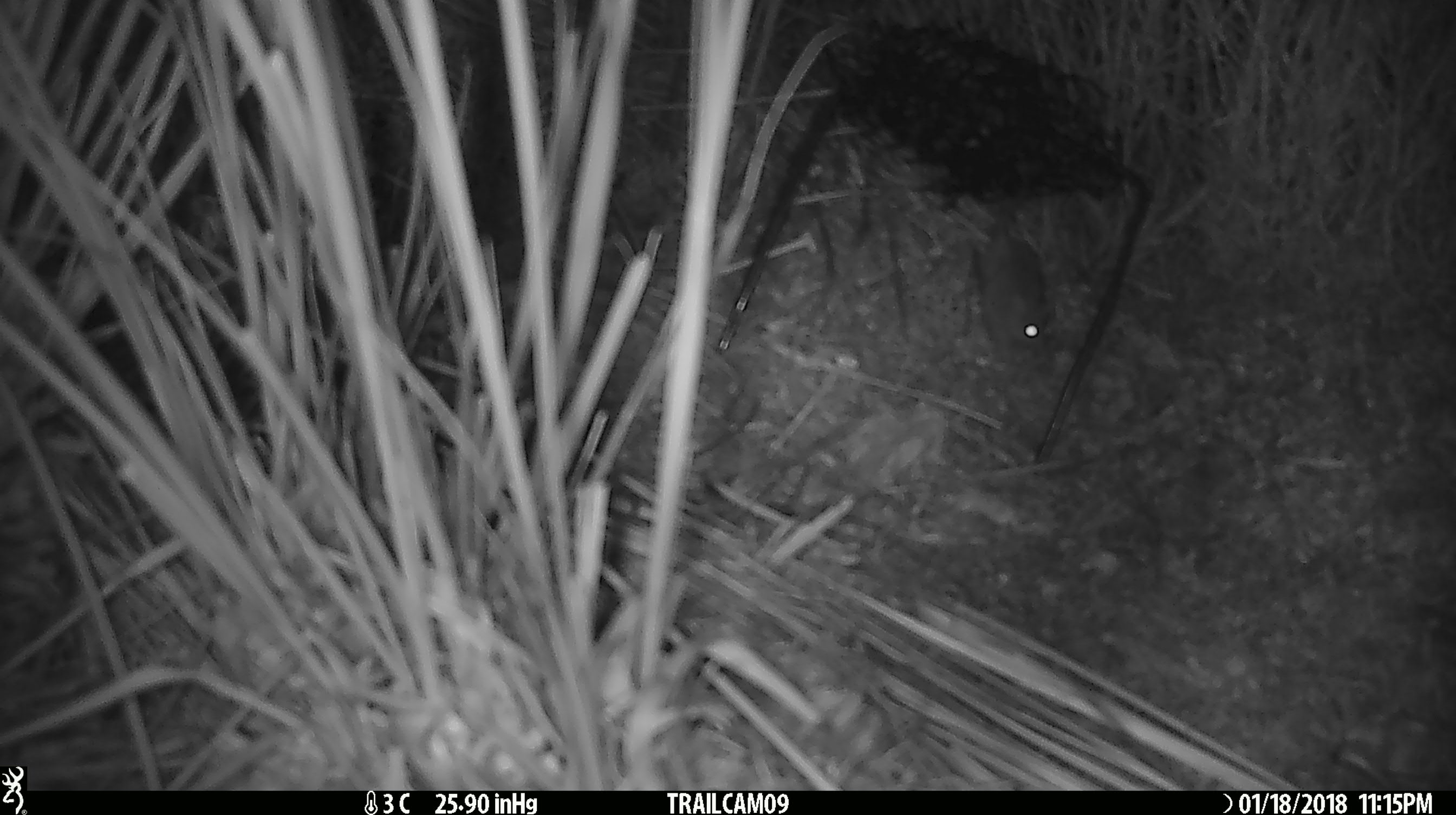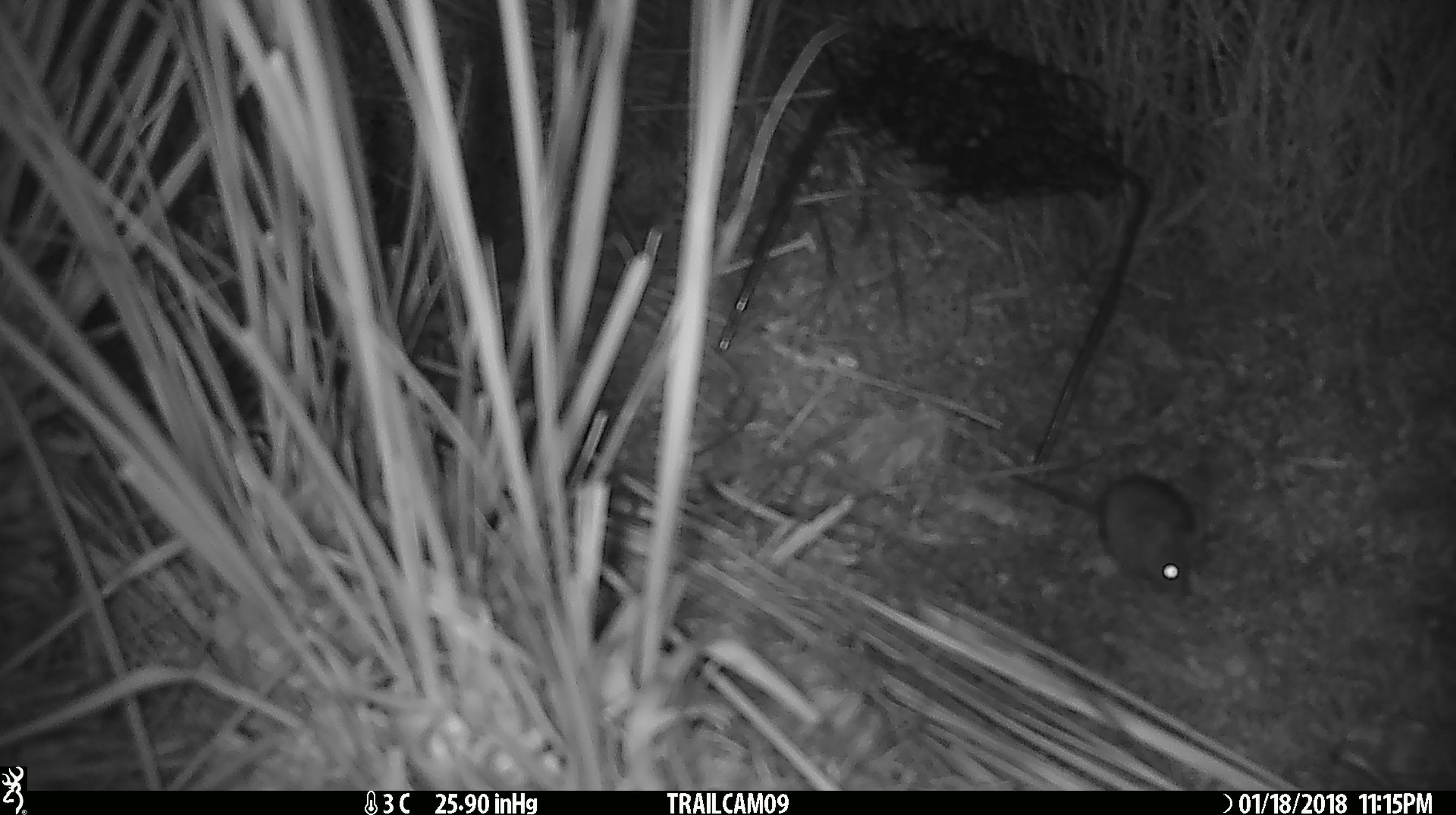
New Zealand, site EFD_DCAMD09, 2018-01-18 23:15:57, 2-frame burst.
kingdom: Animalia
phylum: Chordata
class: Mammalia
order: Rodentia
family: Muridae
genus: Mus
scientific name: Mus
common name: mouse